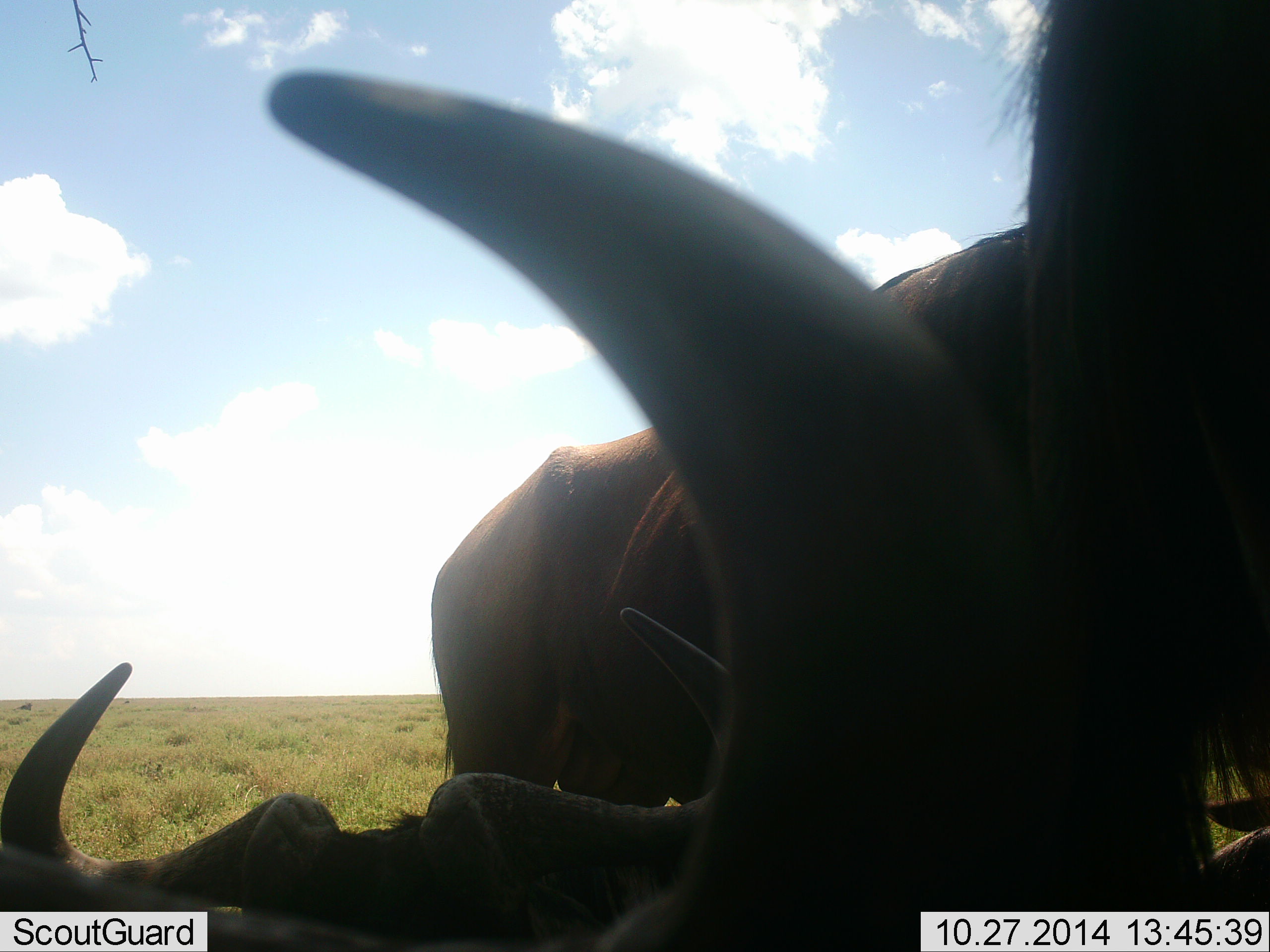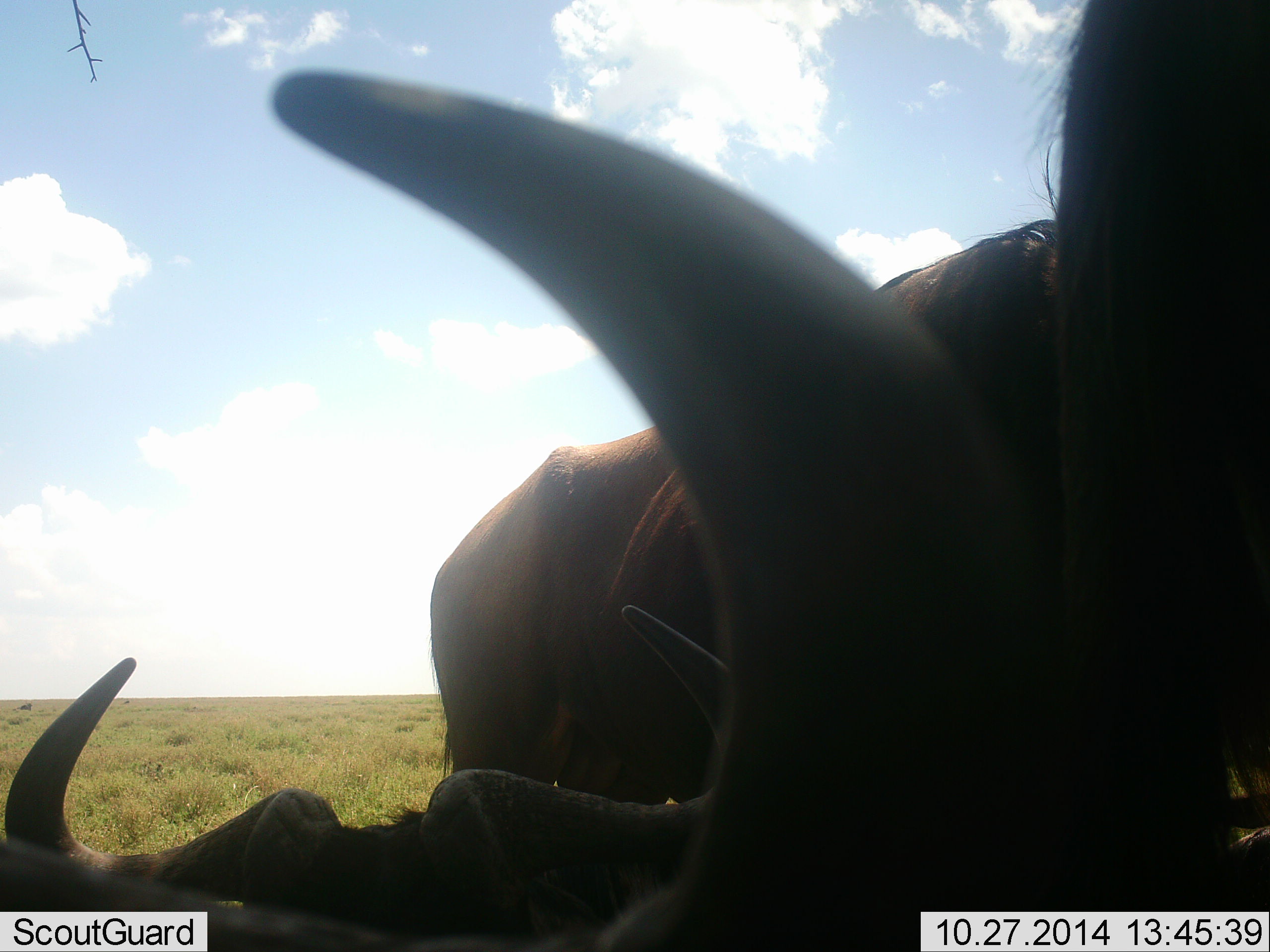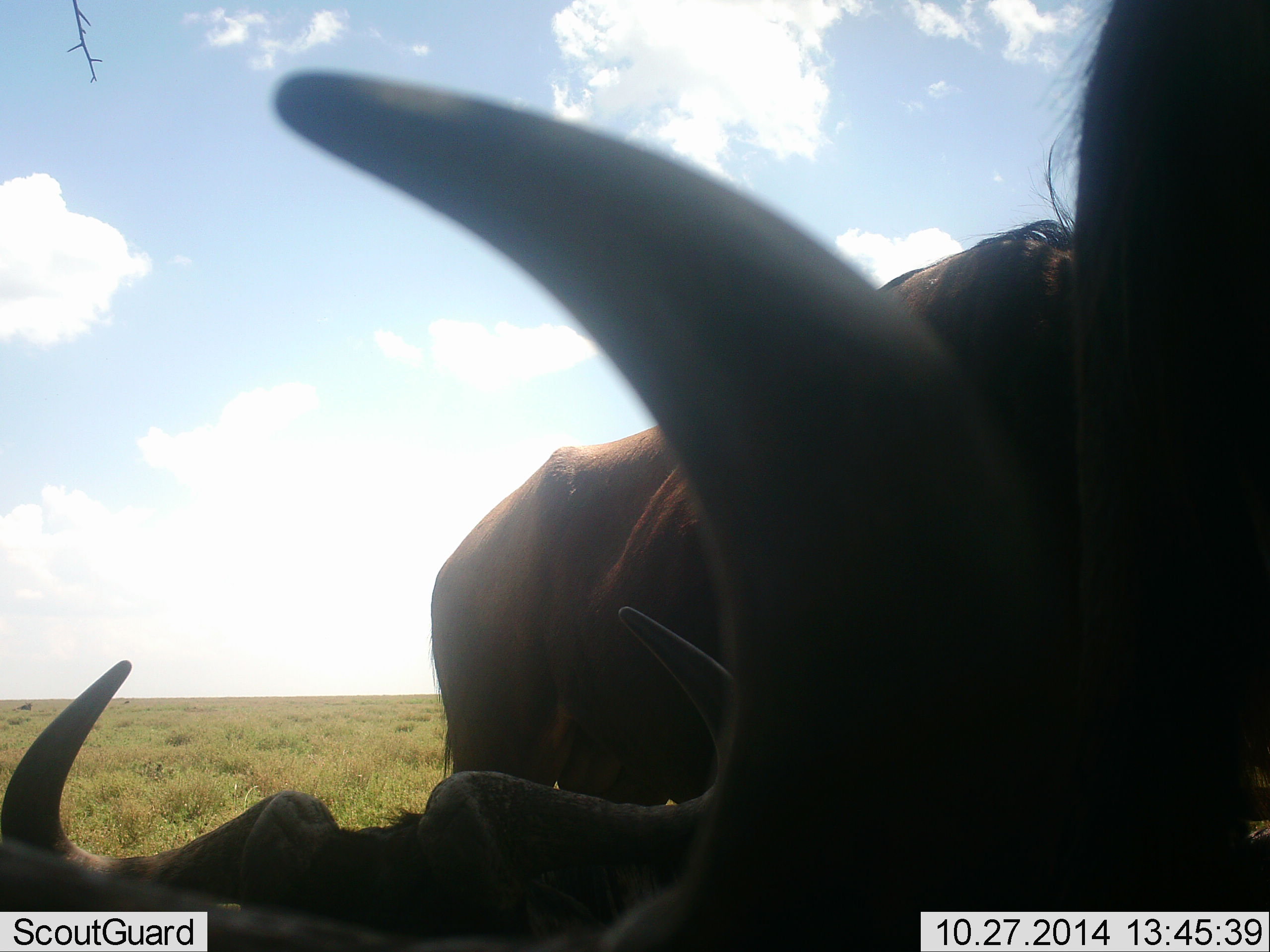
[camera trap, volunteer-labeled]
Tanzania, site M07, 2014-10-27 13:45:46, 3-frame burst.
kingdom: Animalia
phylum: Chordata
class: Mammalia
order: Artiodactyla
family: Bovidae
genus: Connochaetes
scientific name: Connochaetes taurinus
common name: blue wildebeest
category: wildebeest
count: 3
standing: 90%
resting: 70%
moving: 0%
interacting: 0%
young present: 0%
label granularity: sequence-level